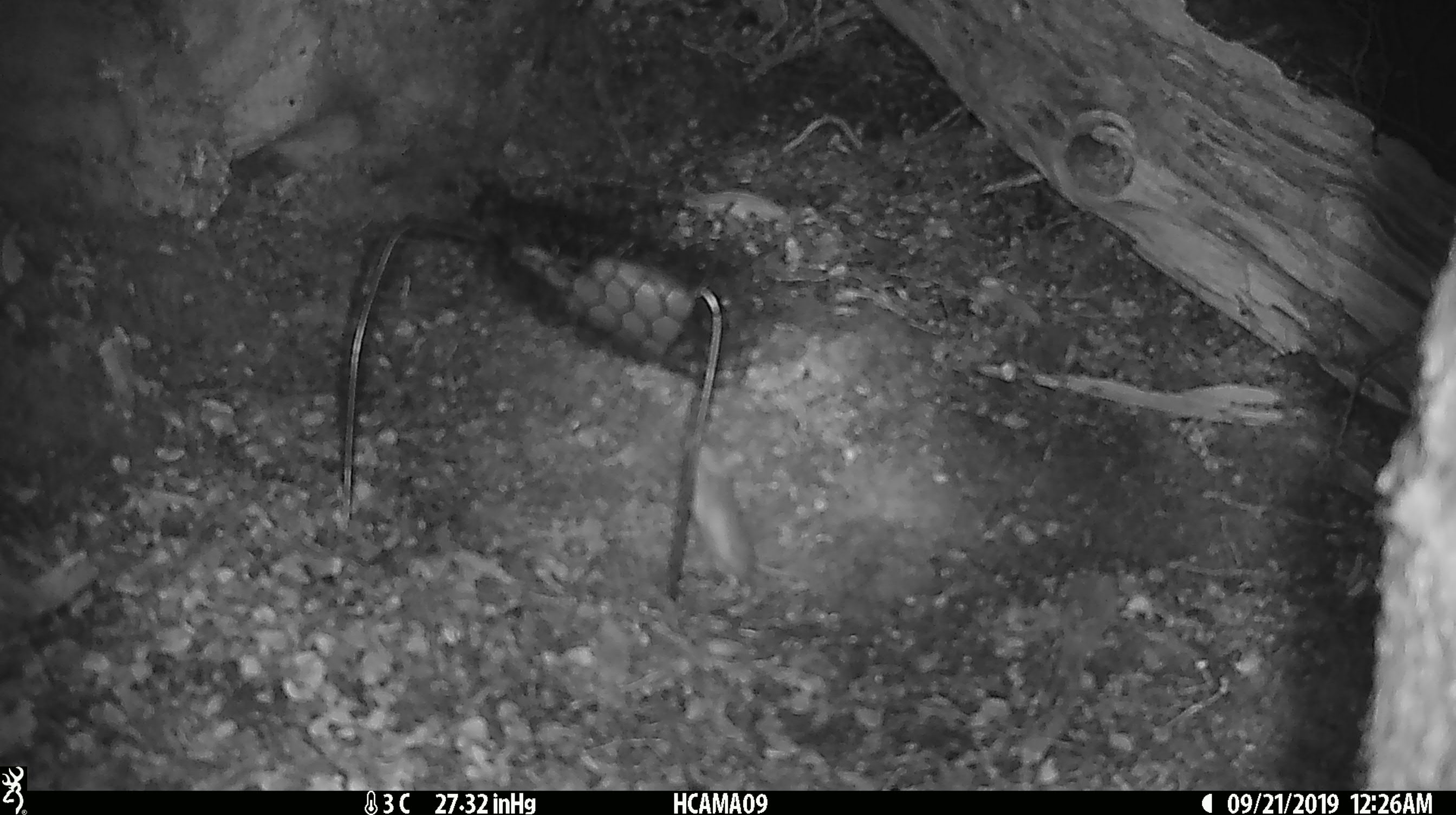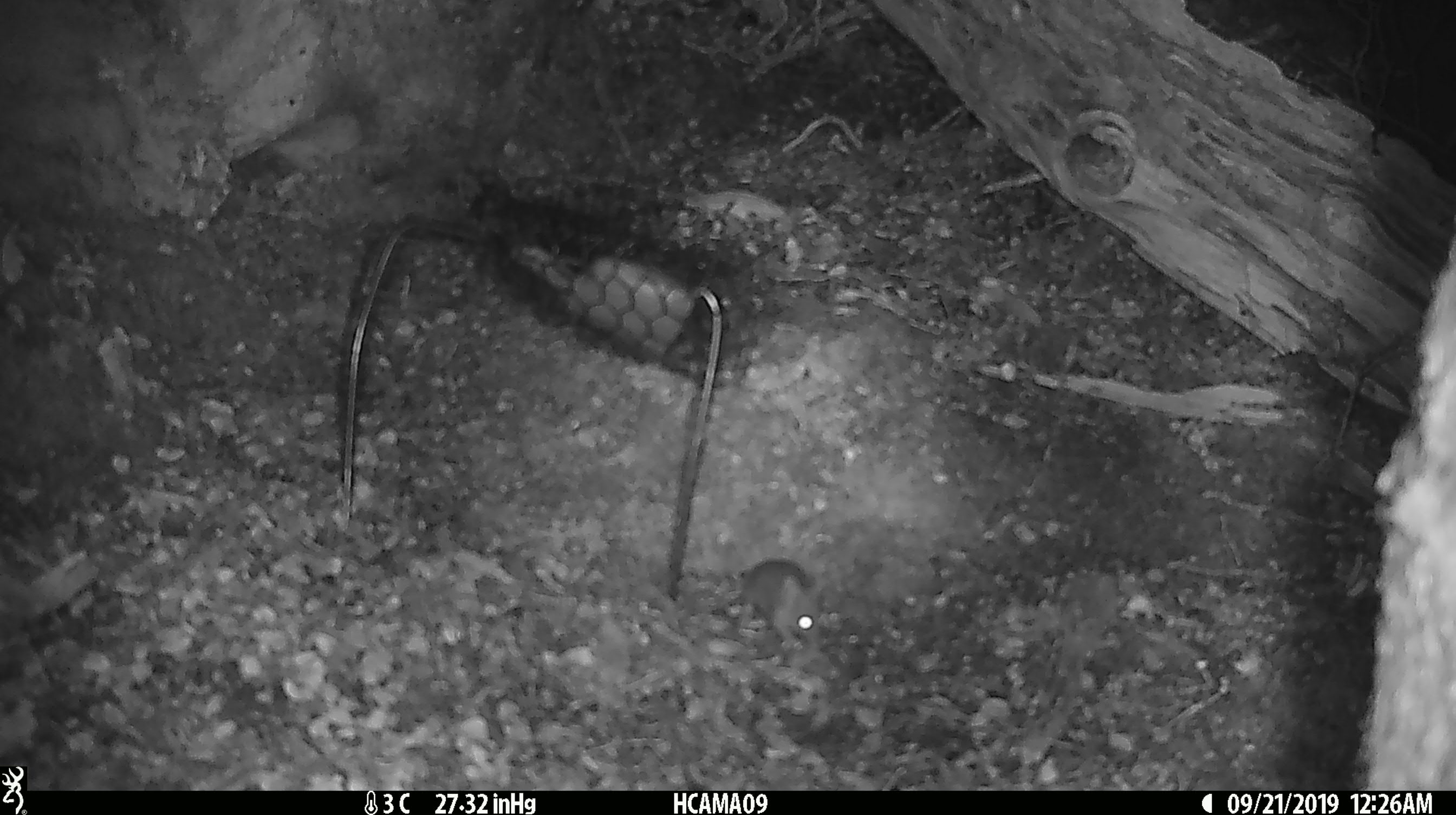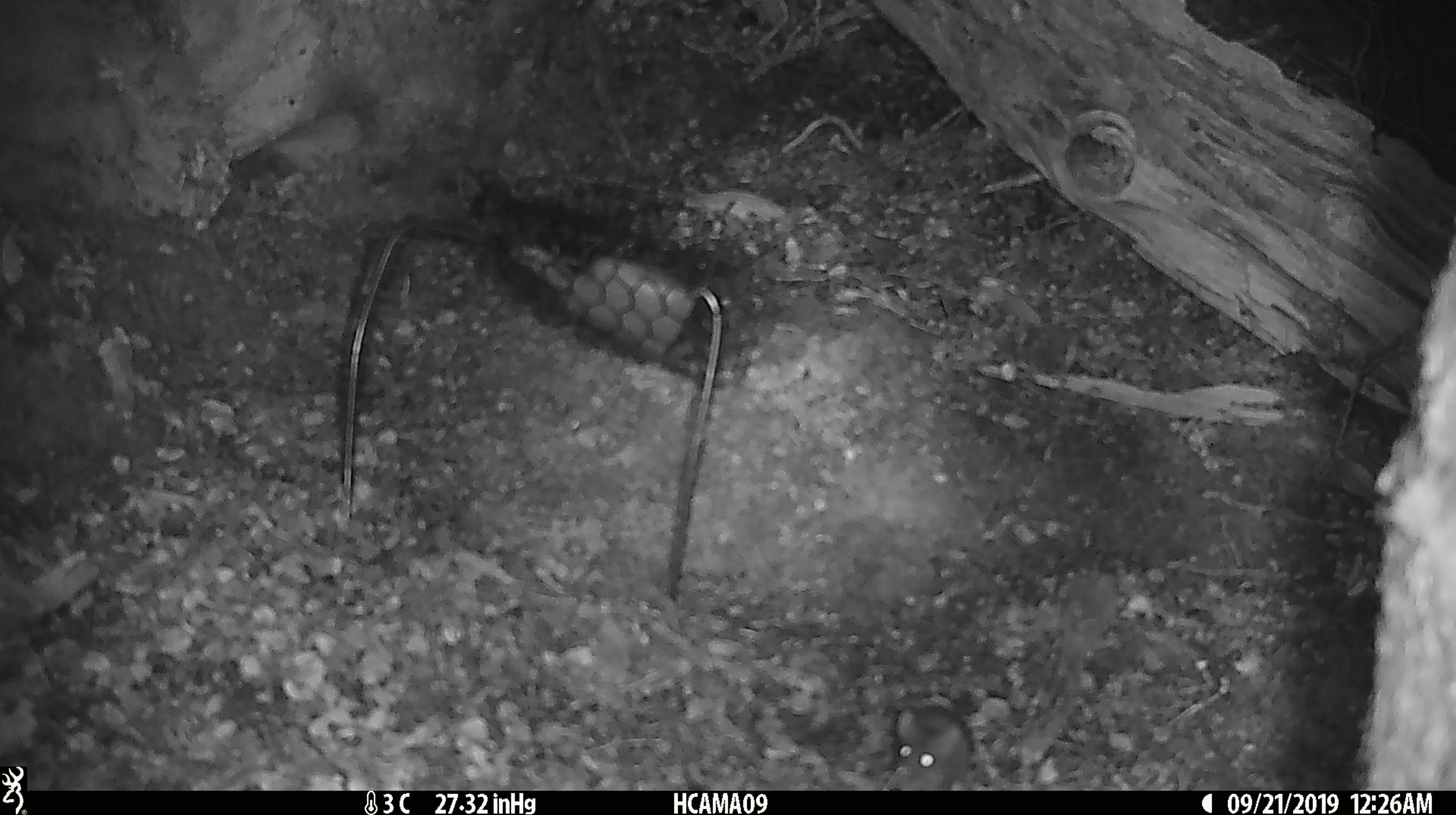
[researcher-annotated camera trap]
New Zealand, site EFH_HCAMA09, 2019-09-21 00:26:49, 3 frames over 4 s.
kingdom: Animalia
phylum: Chordata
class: Mammalia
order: Rodentia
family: Muridae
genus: Mus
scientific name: Mus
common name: mouse